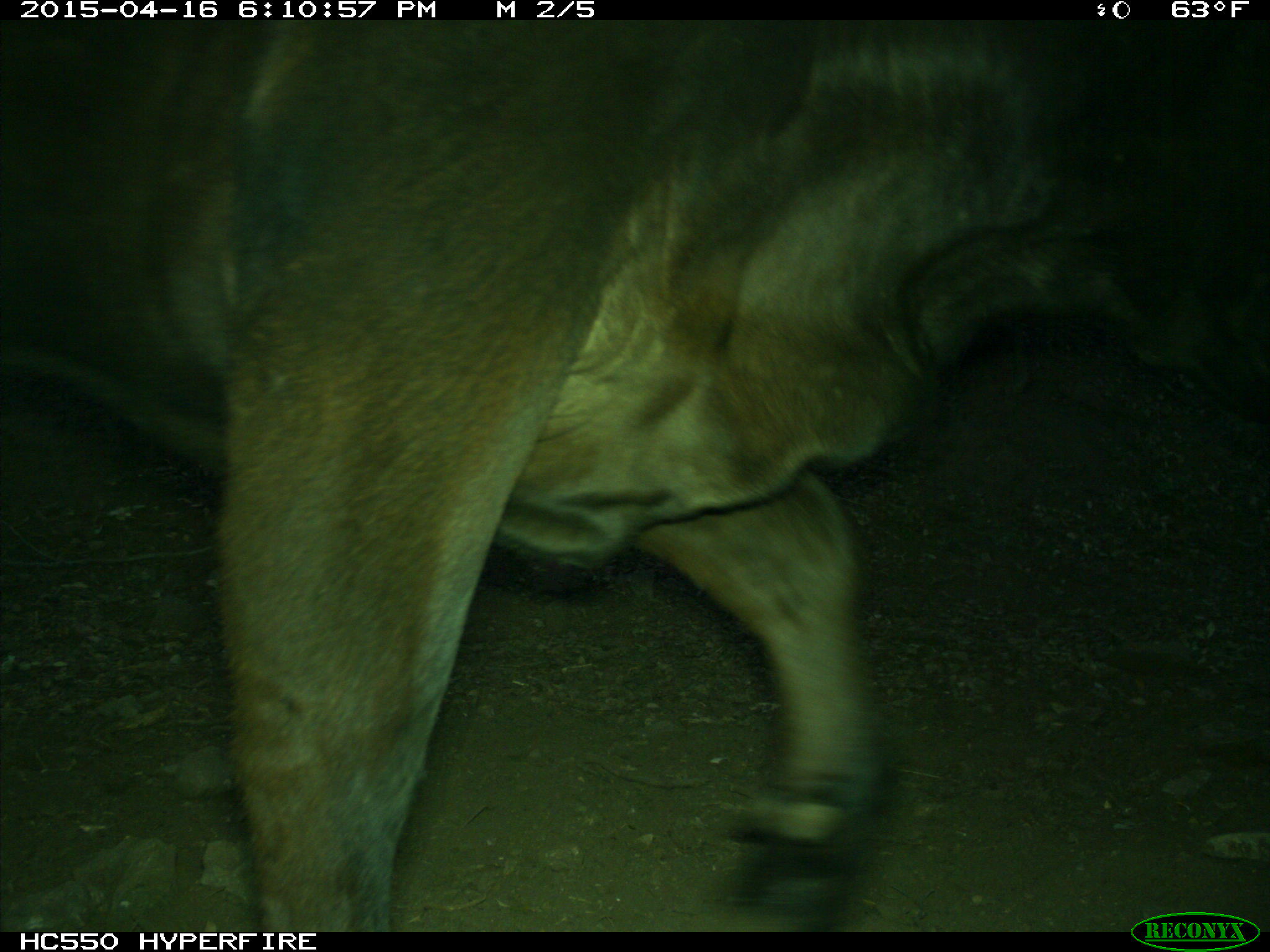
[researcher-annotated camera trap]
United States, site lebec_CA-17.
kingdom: Animalia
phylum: Chordata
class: Mammalia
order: Artiodactyla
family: Bovidae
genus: Bos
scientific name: Bos taurus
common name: domestic cow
Bos taurus (domestic cow).